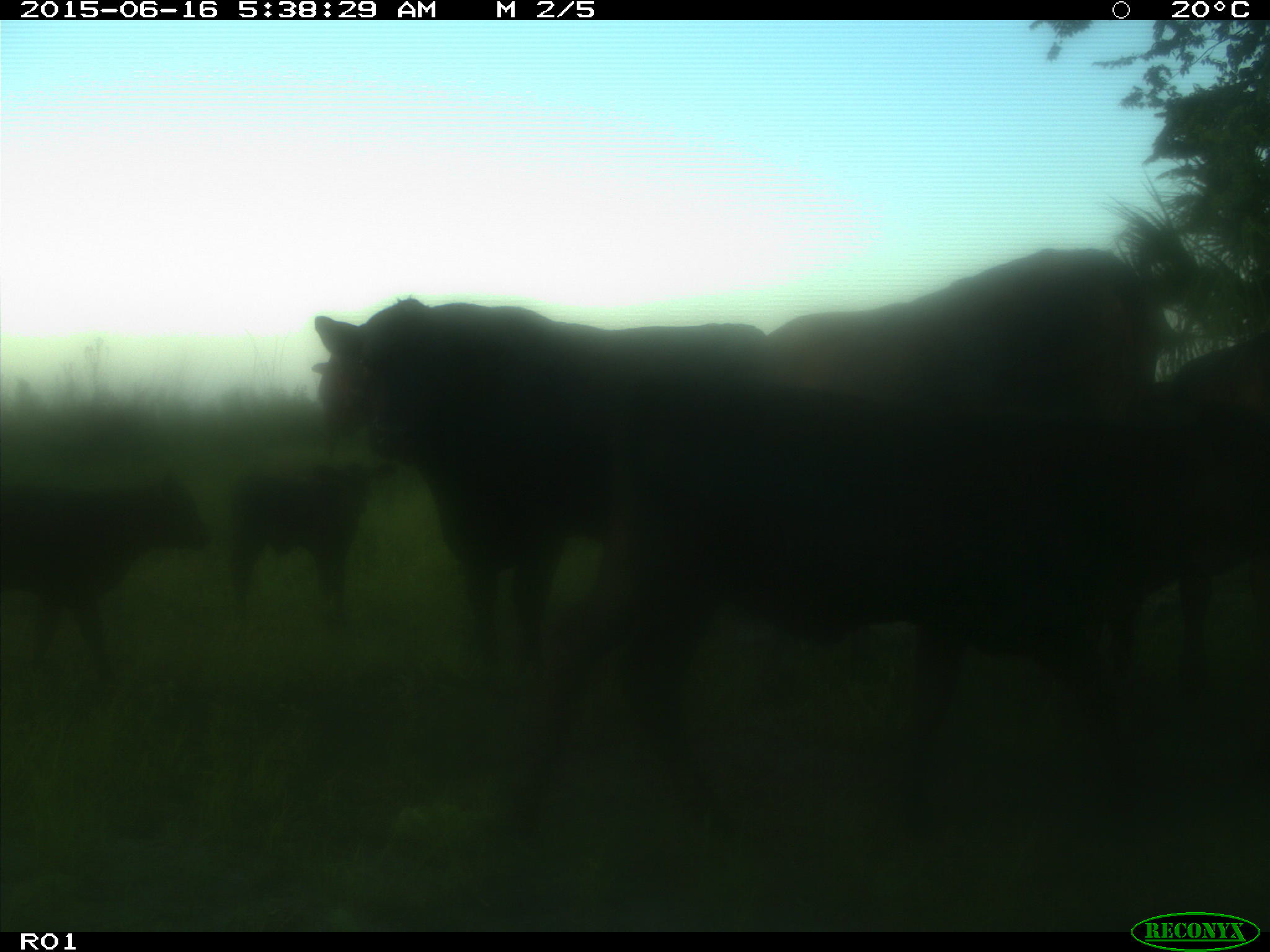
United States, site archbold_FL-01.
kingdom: Animalia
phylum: Chordata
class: Mammalia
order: Artiodactyla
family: Bovidae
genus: Bos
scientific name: Bos taurus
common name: domestic cow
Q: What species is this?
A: Bos taurus (domestic cow).